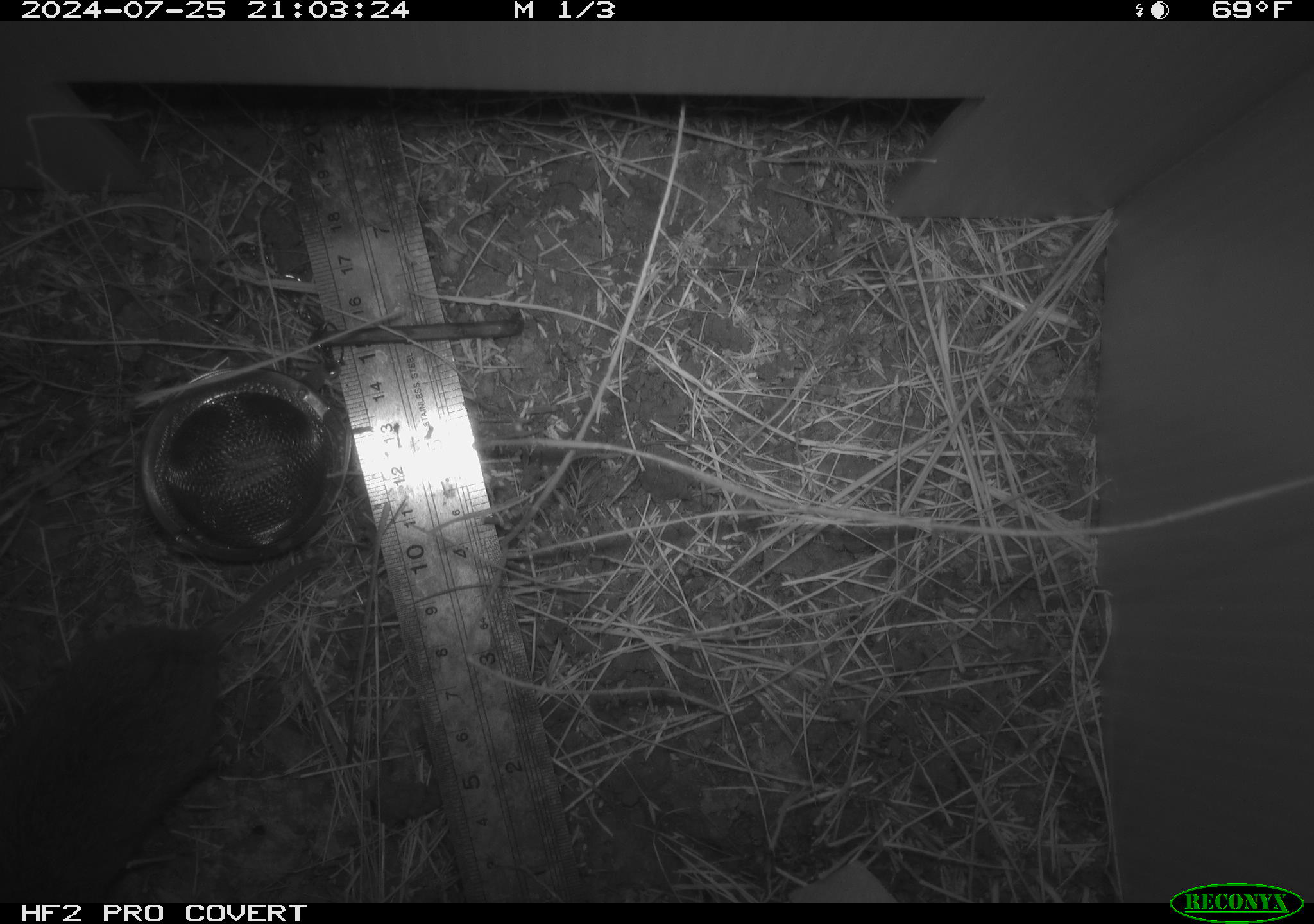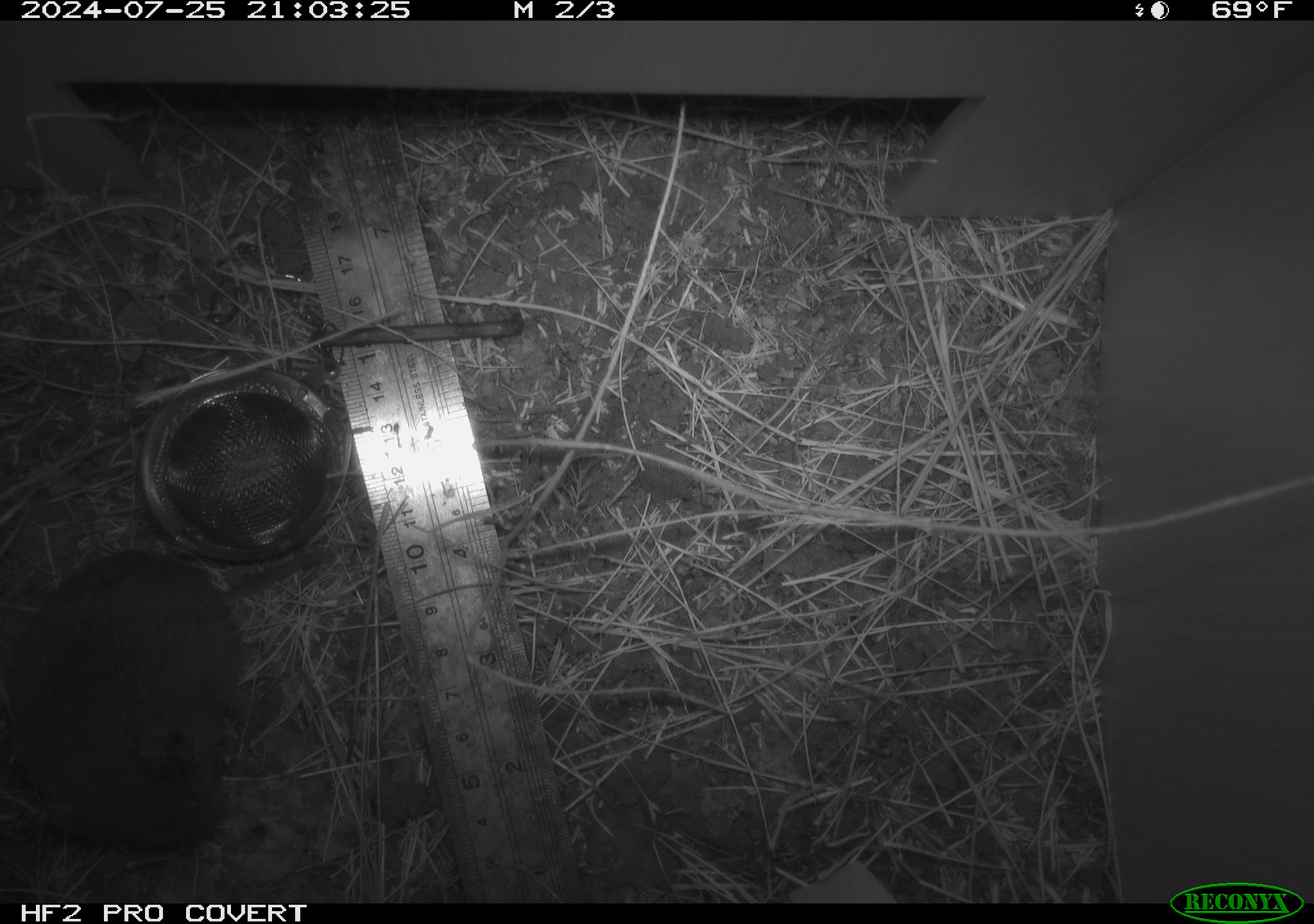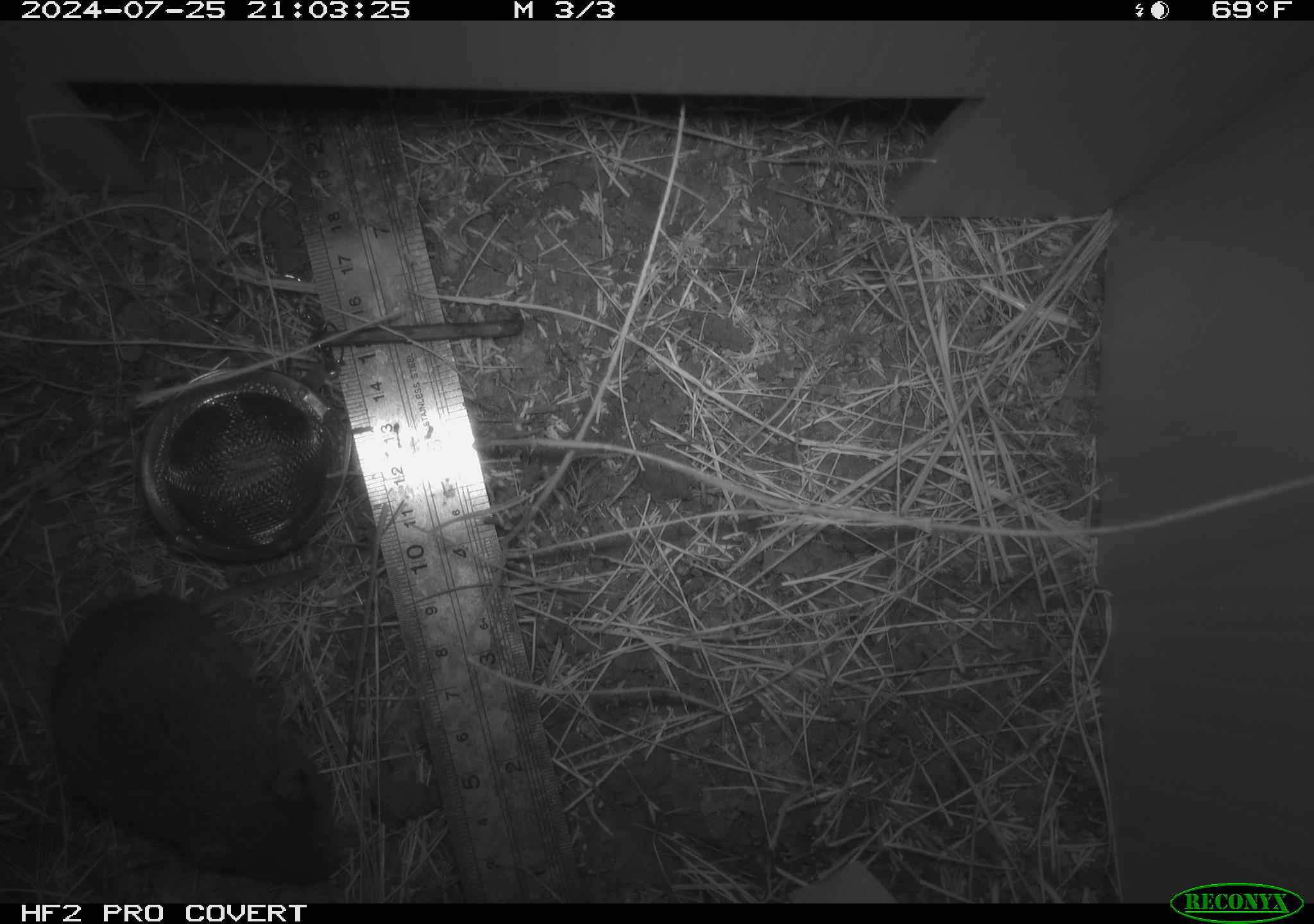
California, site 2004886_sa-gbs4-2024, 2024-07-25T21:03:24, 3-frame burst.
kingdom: Animalia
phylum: Chordata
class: Mammalia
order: Rodentia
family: Cricetidae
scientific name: Arvicolinae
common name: voles, lemmings, and muskrats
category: arvicolinae subfamily